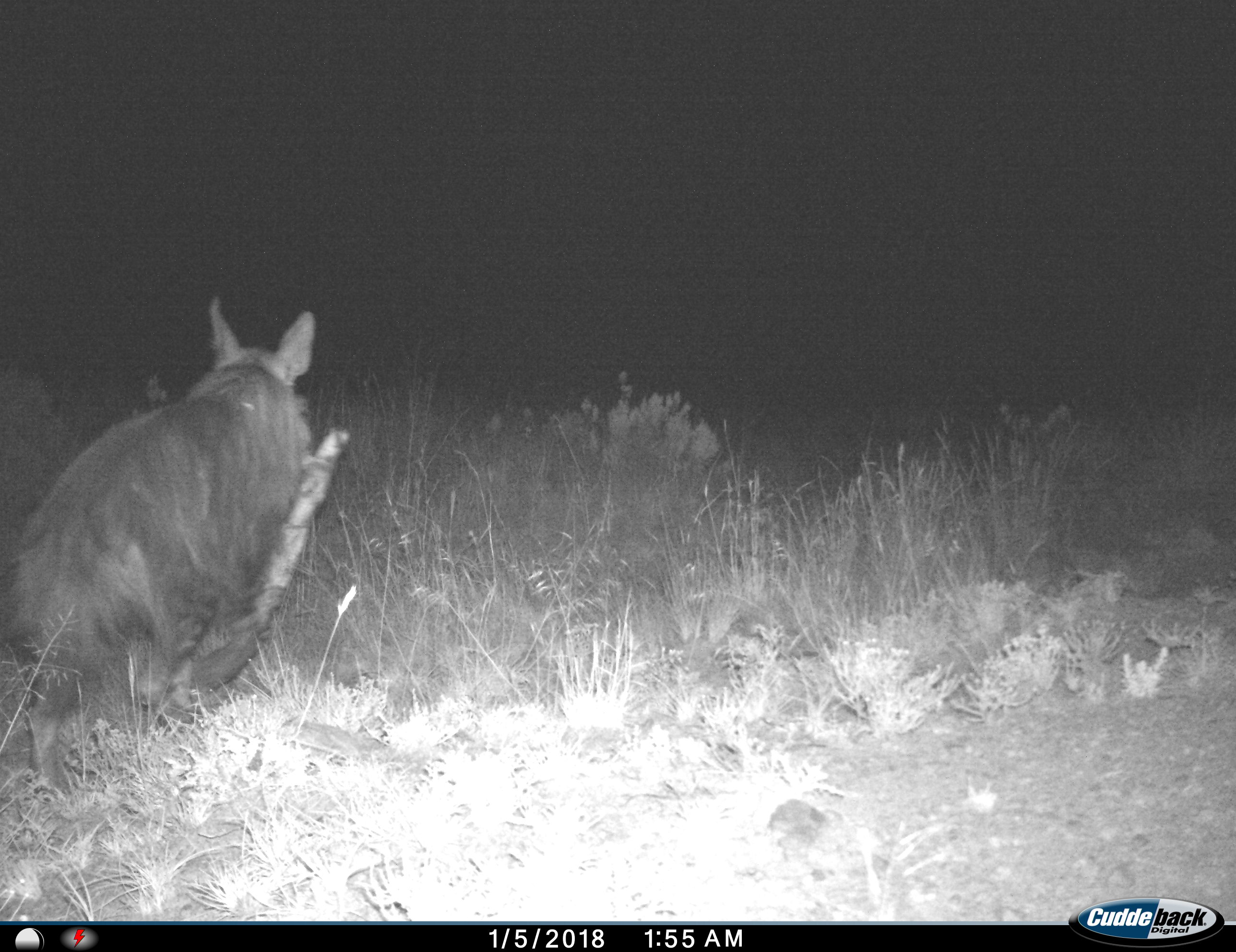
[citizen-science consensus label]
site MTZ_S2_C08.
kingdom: Animalia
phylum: Chordata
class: Mammalia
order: Carnivora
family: Hyaenidae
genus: Parahyaena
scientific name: Parahyaena brunnea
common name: brown hyena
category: hyenabrown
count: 1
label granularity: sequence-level